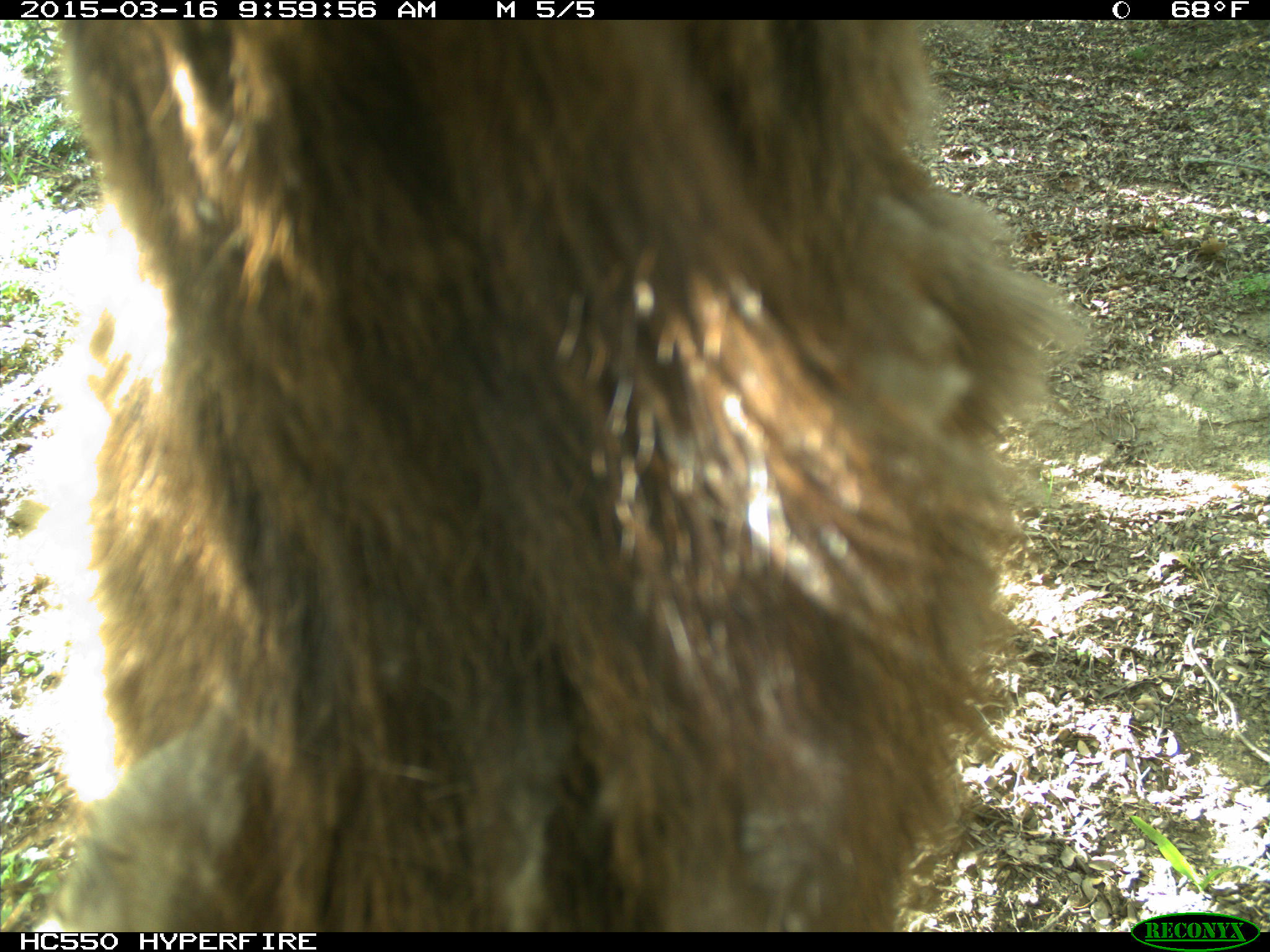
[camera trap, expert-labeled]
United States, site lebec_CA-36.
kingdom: Animalia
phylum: Chordata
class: Mammalia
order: Artiodactyla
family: Cervidae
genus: Cervus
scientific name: Cervus canadensis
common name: elk